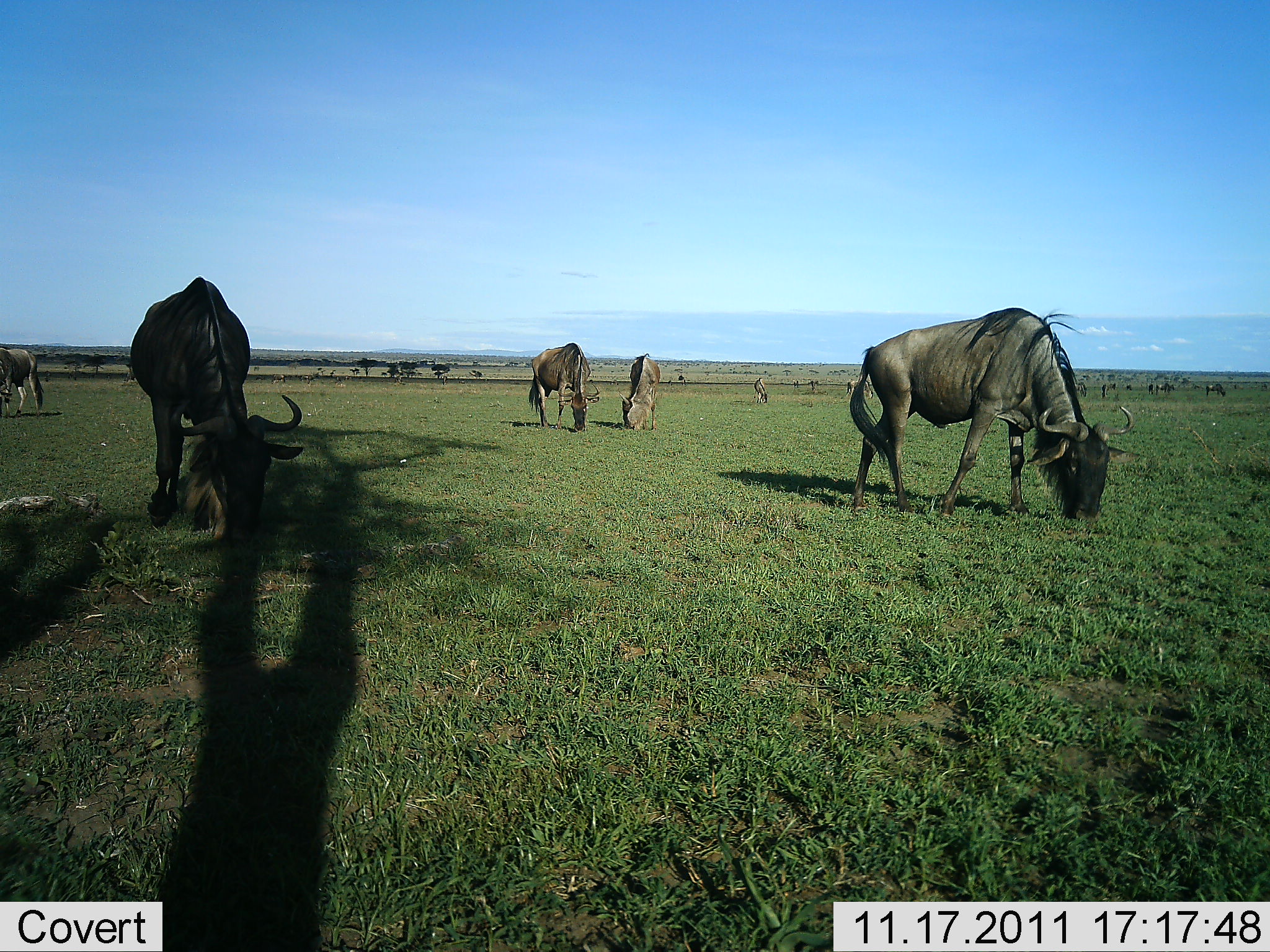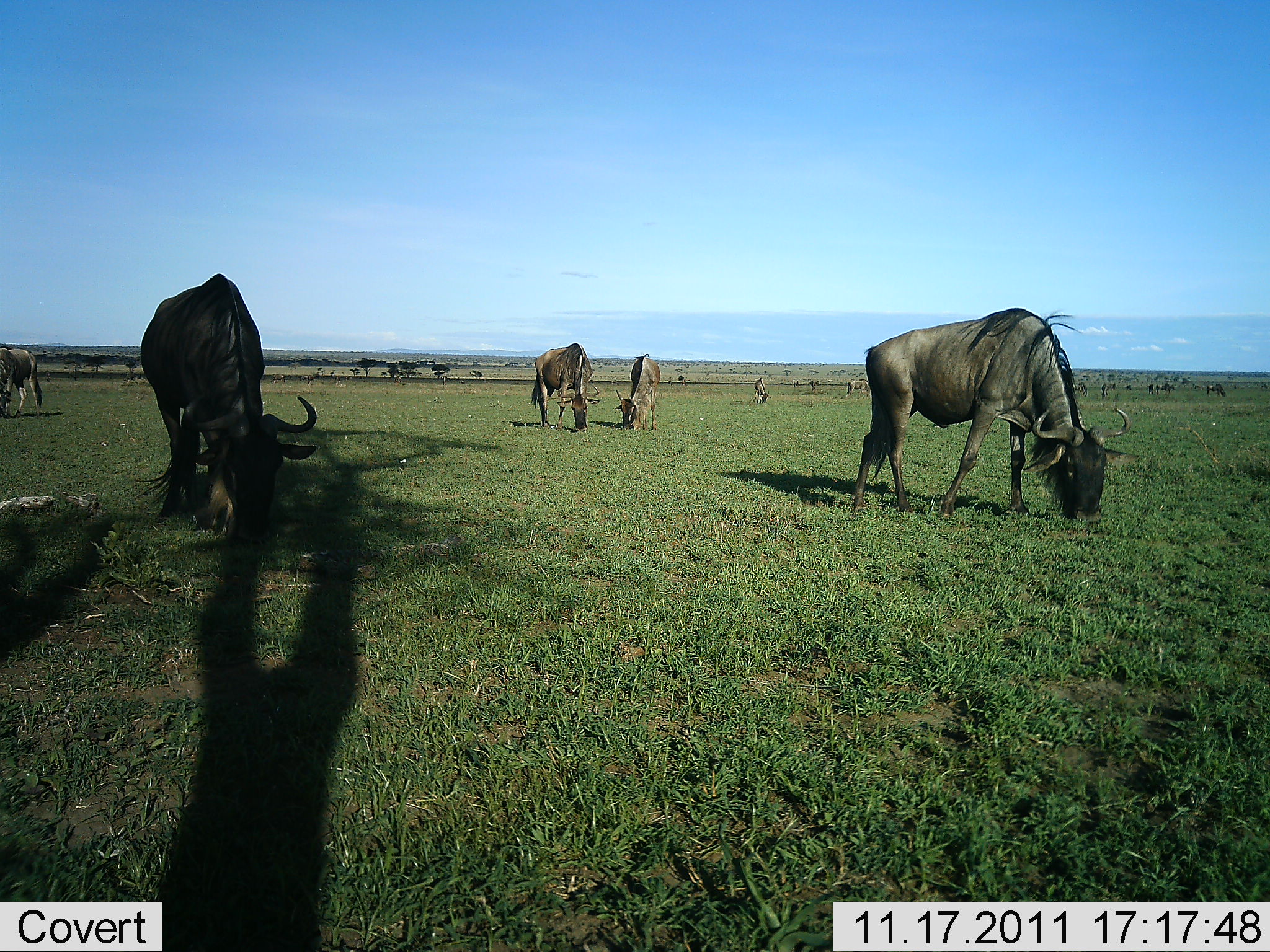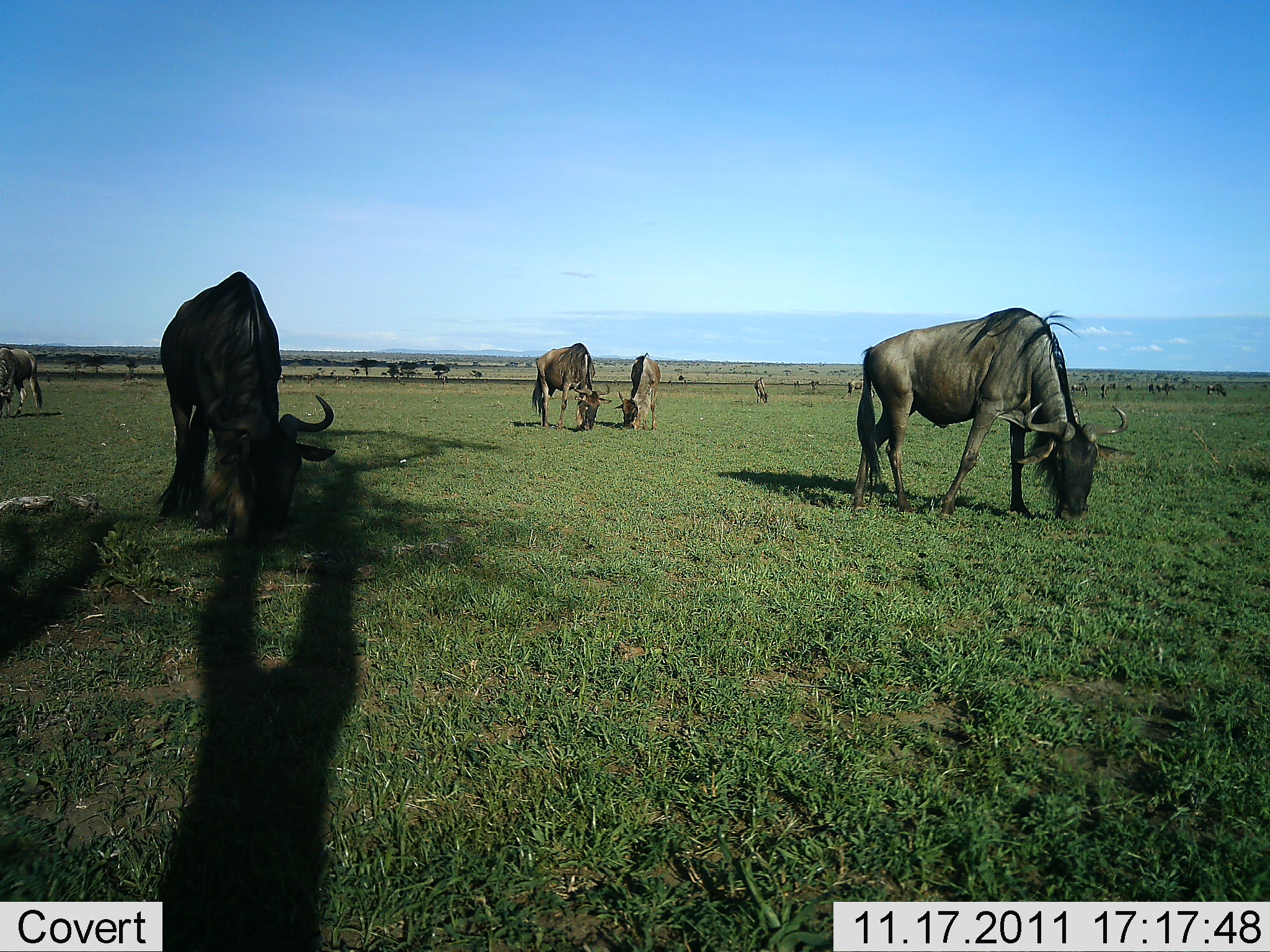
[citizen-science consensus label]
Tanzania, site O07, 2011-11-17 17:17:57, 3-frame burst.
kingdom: Animalia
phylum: Chordata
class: Mammalia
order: Artiodactyla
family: Bovidae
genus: Connochaetes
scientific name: Connochaetes taurinus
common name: blue wildebeest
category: wildebeest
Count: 11-50.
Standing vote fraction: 17%.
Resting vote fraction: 0%.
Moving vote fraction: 0%.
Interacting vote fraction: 0%.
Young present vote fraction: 0%.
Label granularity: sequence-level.